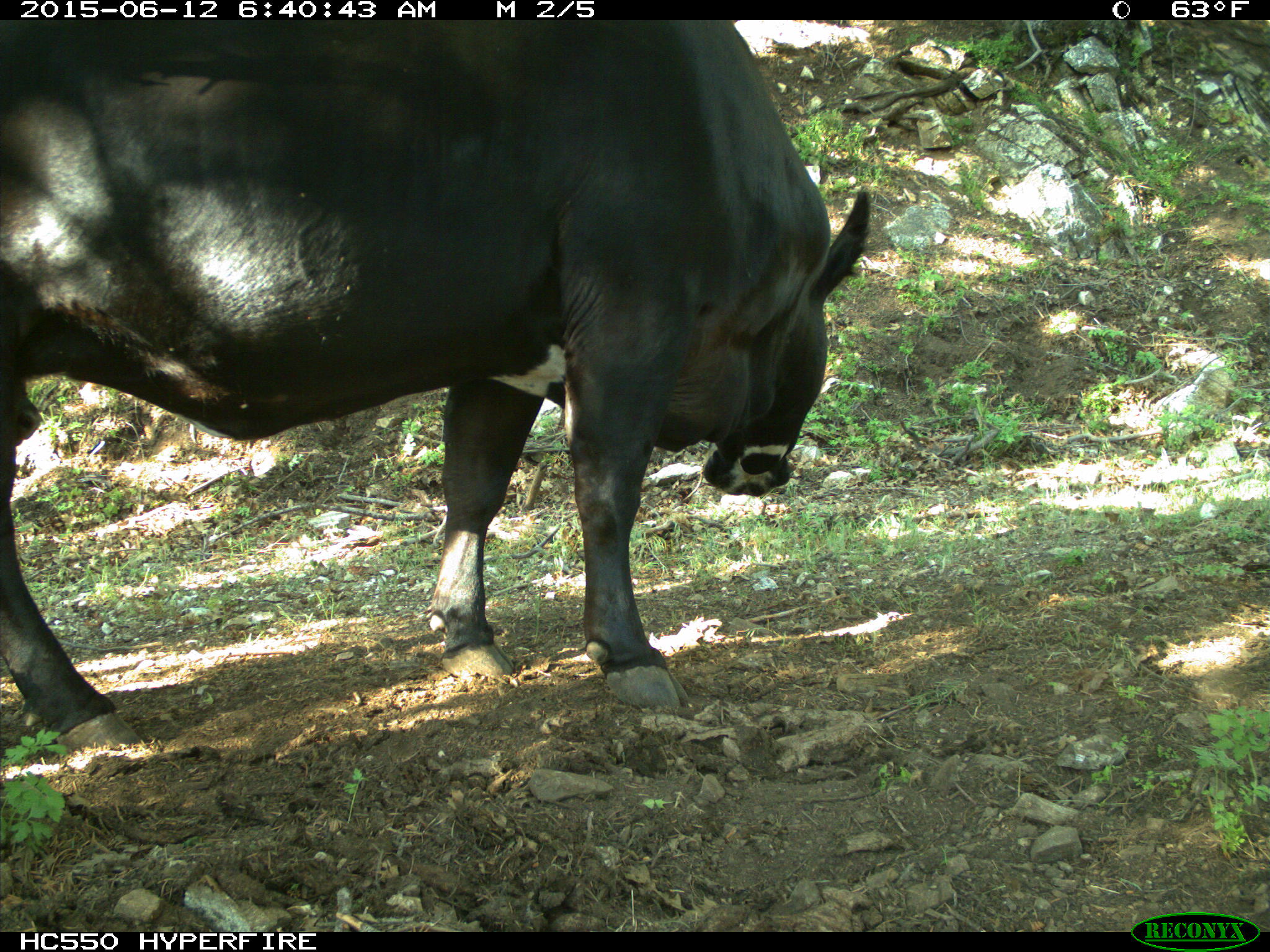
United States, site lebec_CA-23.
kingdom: Animalia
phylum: Chordata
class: Mammalia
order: Artiodactyla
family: Bovidae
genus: Bos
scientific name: Bos taurus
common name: domestic cow